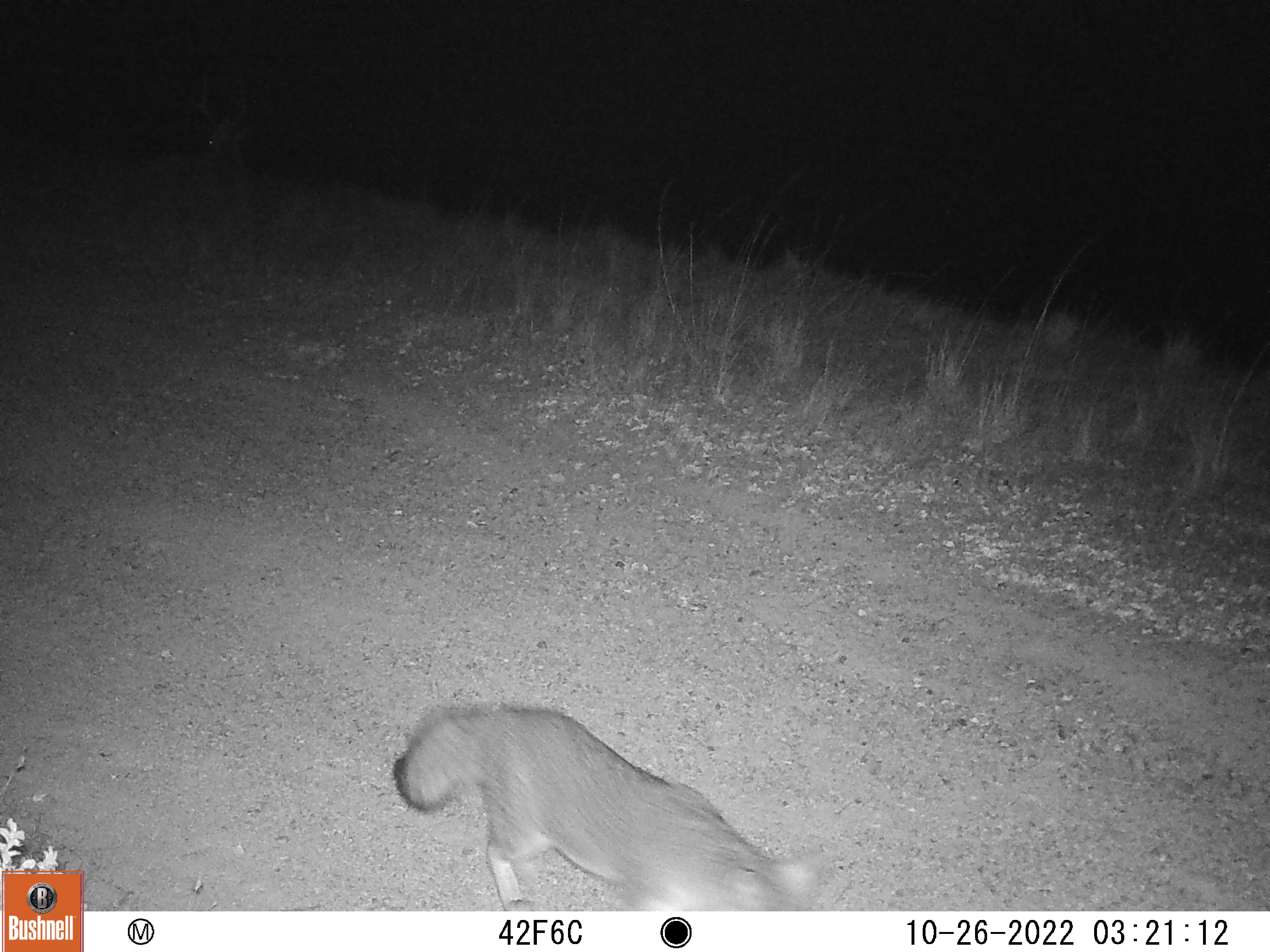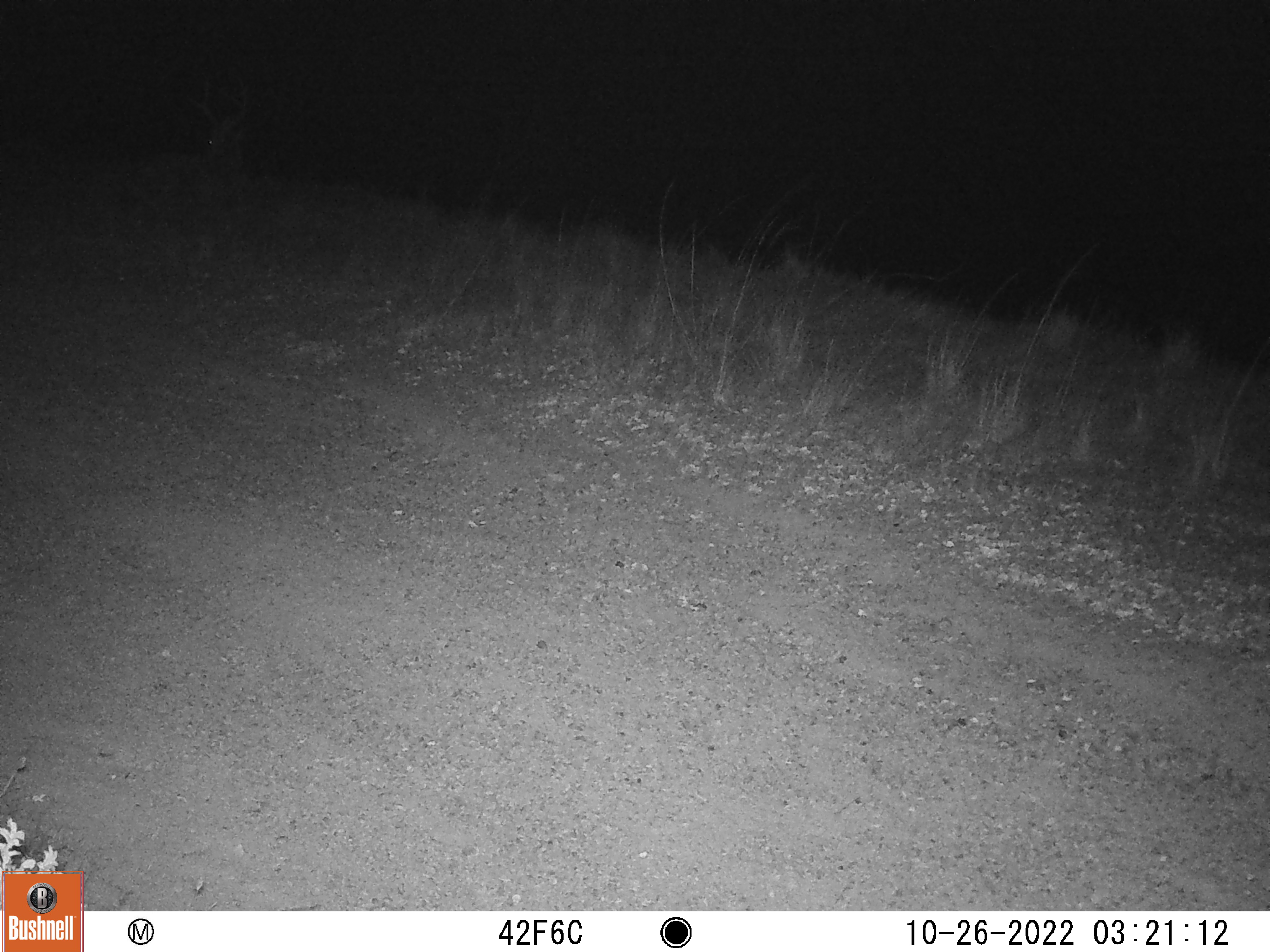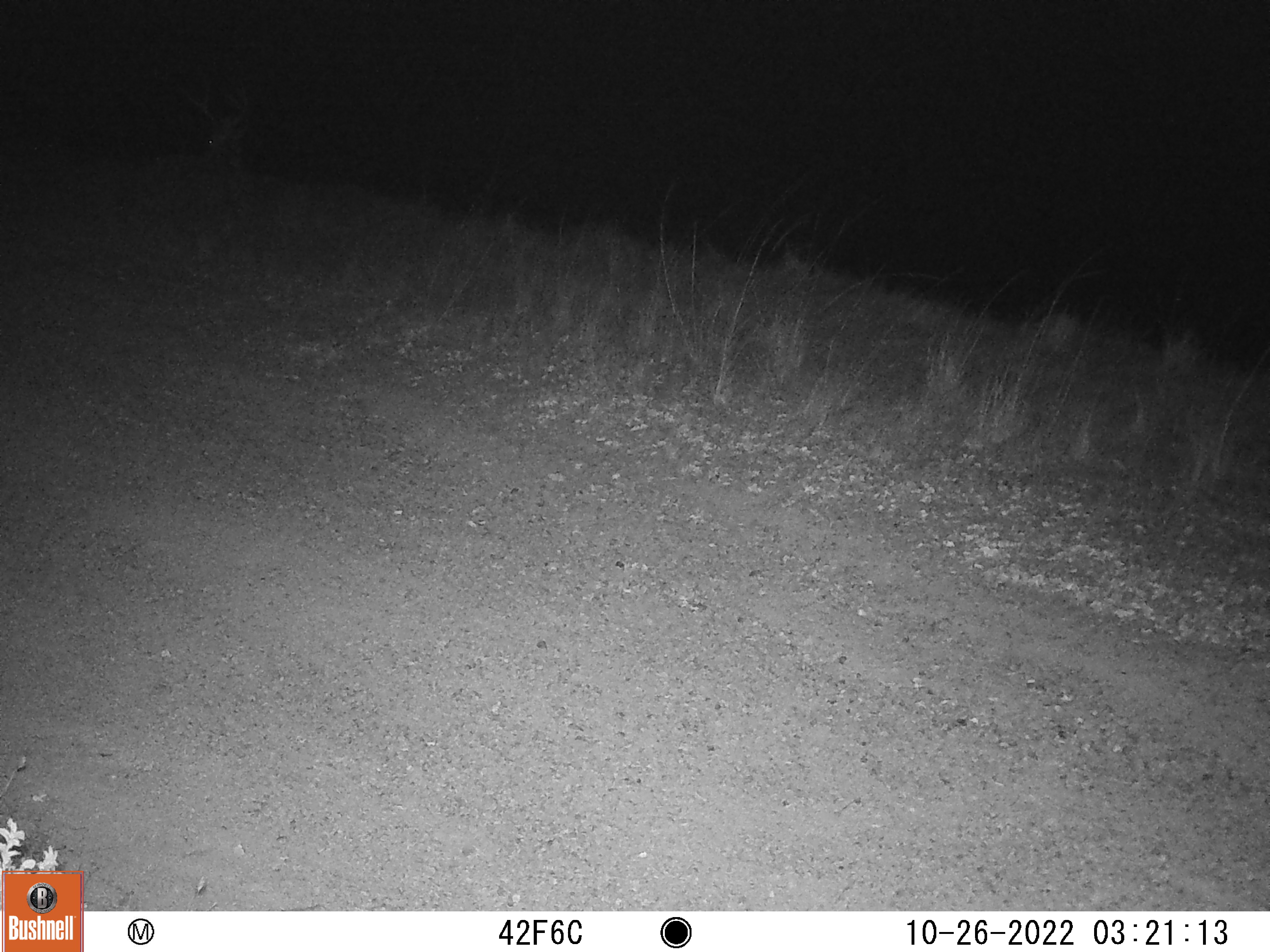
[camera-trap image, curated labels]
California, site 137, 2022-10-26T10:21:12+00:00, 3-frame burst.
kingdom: Animalia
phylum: Chordata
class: Mammalia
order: Carnivora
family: Canidae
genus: Urocyon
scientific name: Urocyon cinereoargenteus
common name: gray fox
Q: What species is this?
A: Gray fox (Urocyon cinereoargenteus).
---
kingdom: Animalia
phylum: Chordata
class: Mammalia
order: Artiodactyla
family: Cervidae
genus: Odocoileus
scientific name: Odocoileus hemionus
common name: mule deer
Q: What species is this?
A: Mule deer (Odocoileus hemionus).